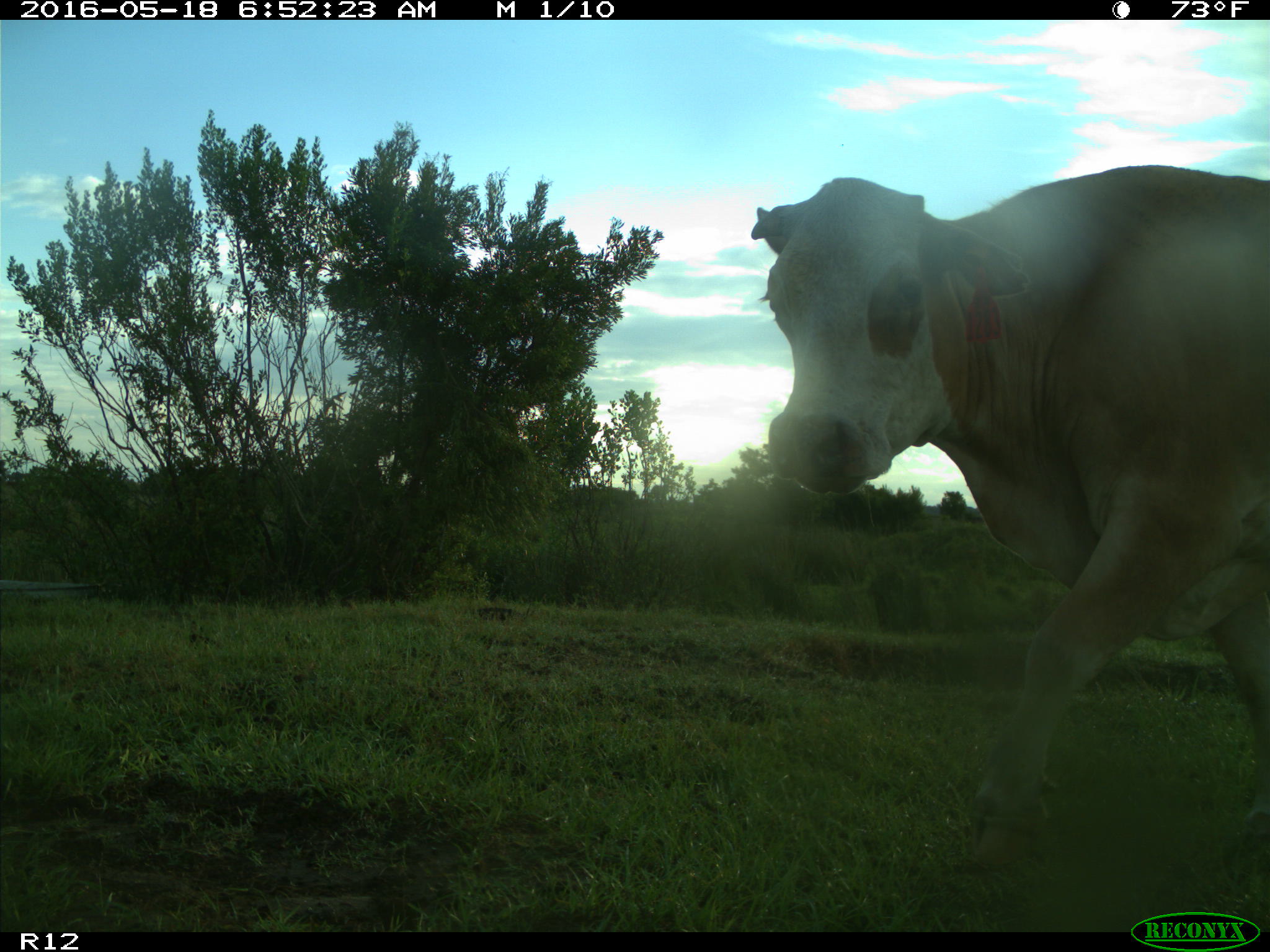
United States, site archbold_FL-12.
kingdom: Animalia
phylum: Chordata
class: Mammalia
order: Artiodactyla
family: Bovidae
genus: Bos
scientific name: Bos taurus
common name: domestic cow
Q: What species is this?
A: Bos taurus (domestic cow).